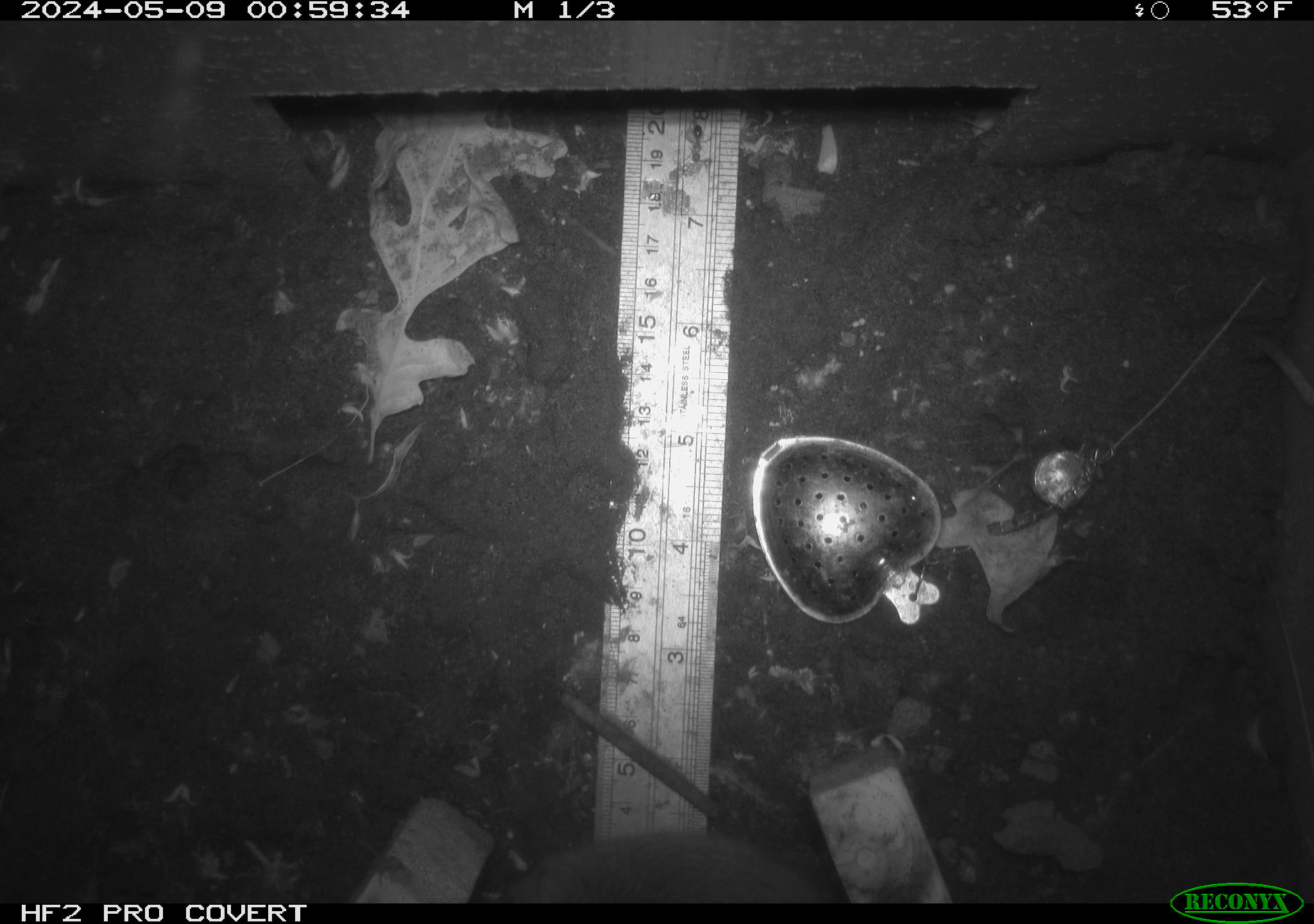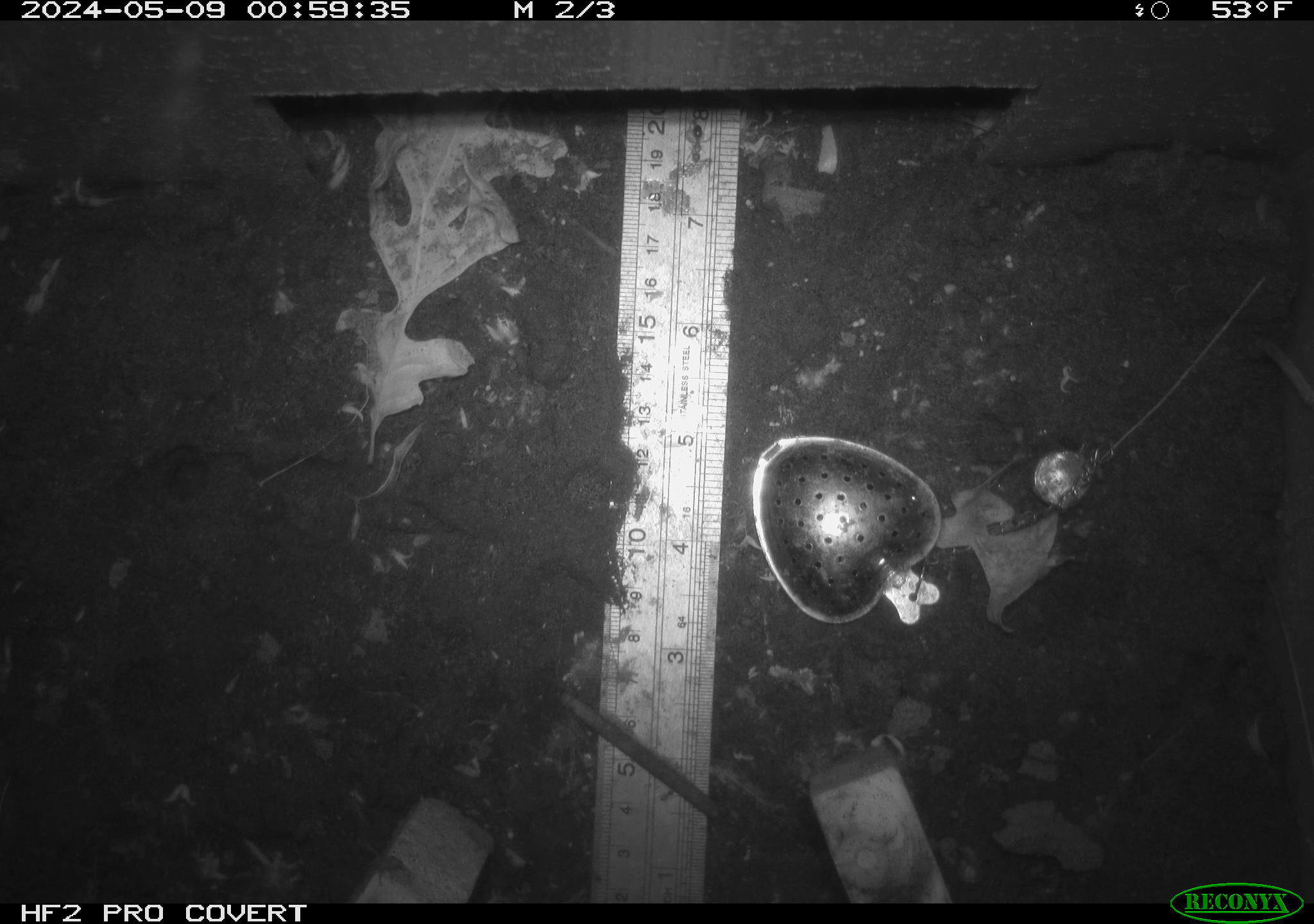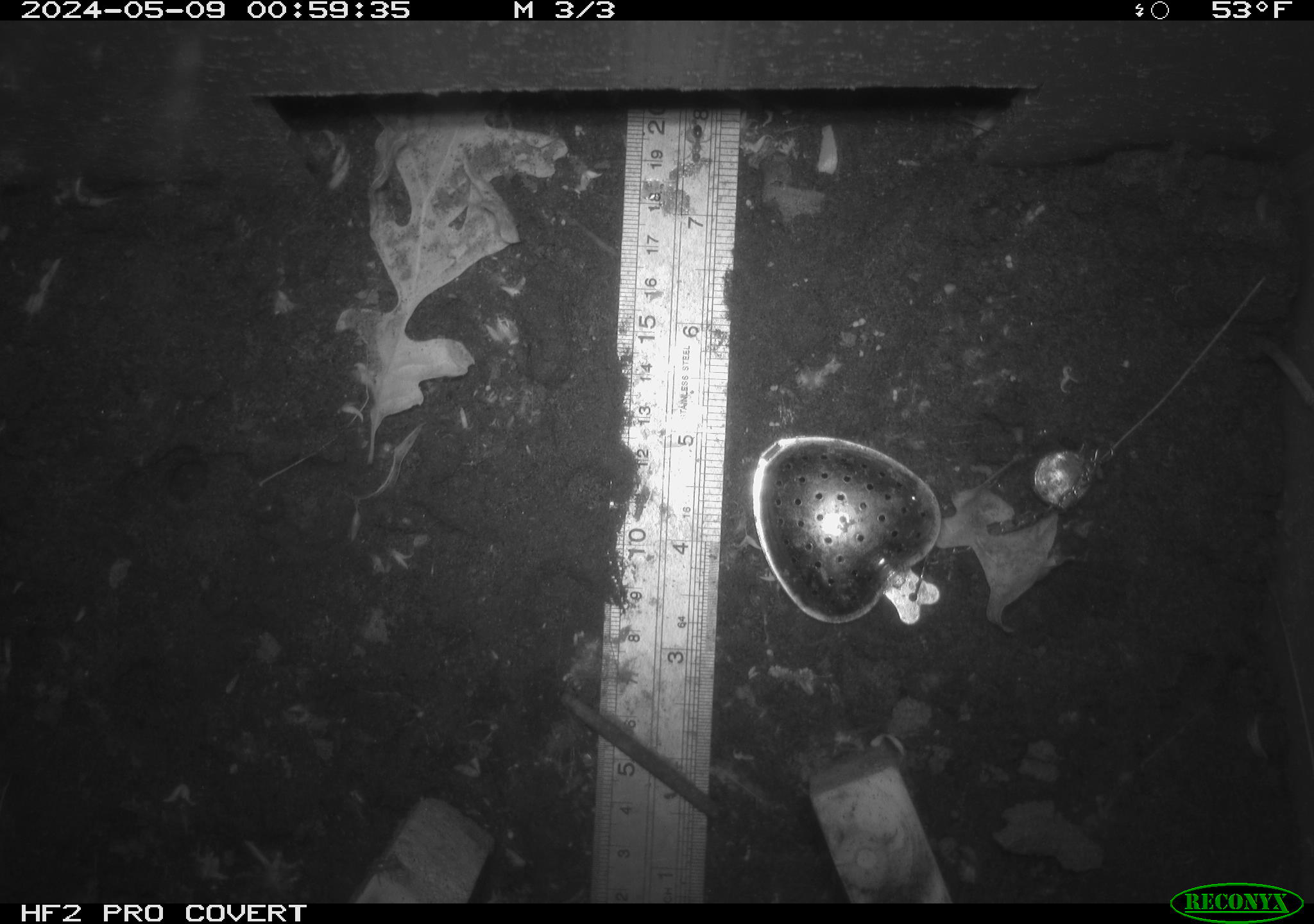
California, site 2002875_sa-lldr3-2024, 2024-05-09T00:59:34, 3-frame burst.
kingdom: Animalia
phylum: Chordata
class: Mammalia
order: Rodentia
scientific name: Rodentia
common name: rodent